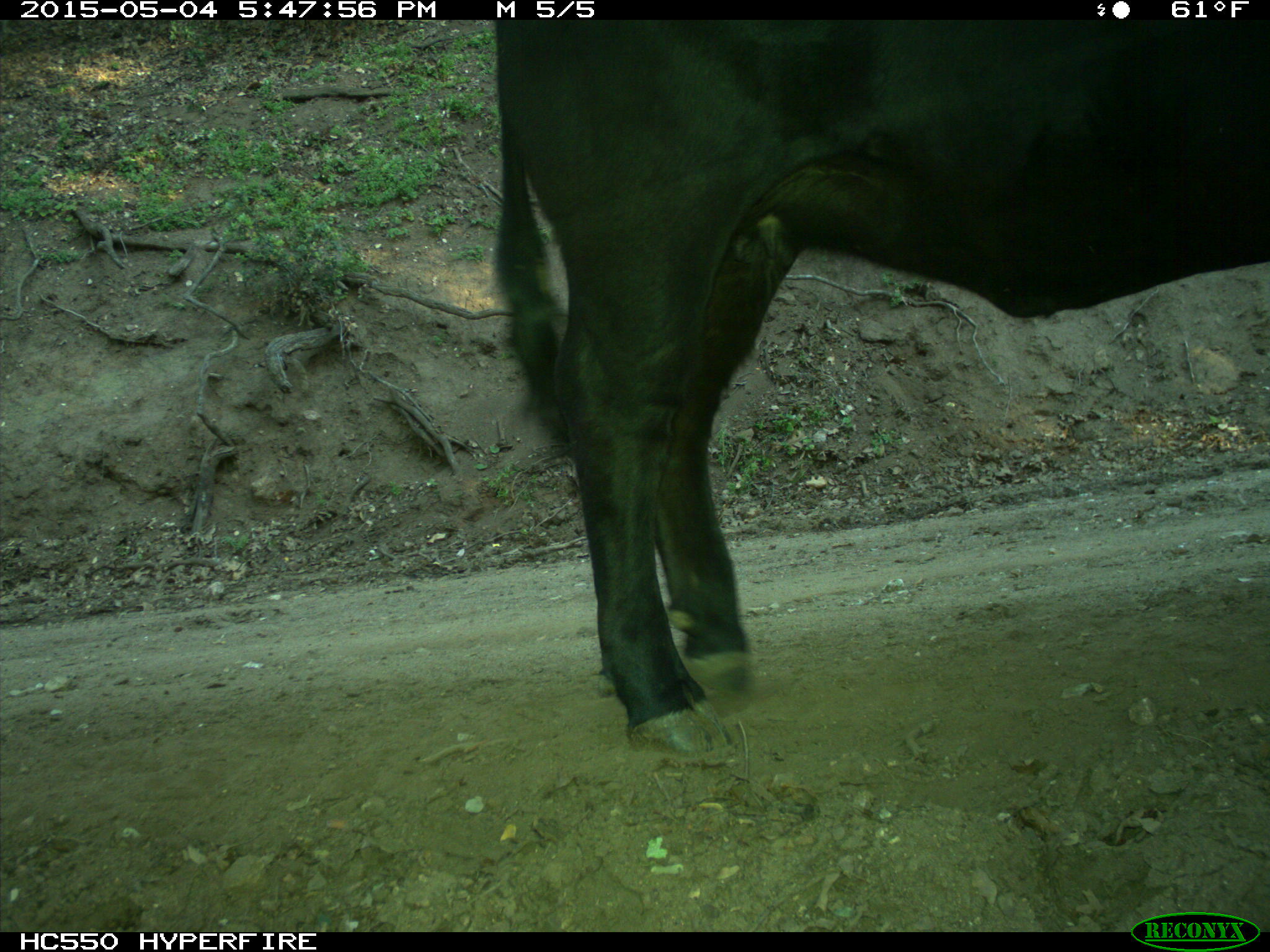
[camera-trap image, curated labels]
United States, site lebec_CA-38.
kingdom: Animalia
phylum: Chordata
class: Mammalia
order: Artiodactyla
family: Bovidae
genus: Bos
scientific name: Bos taurus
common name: domestic cow